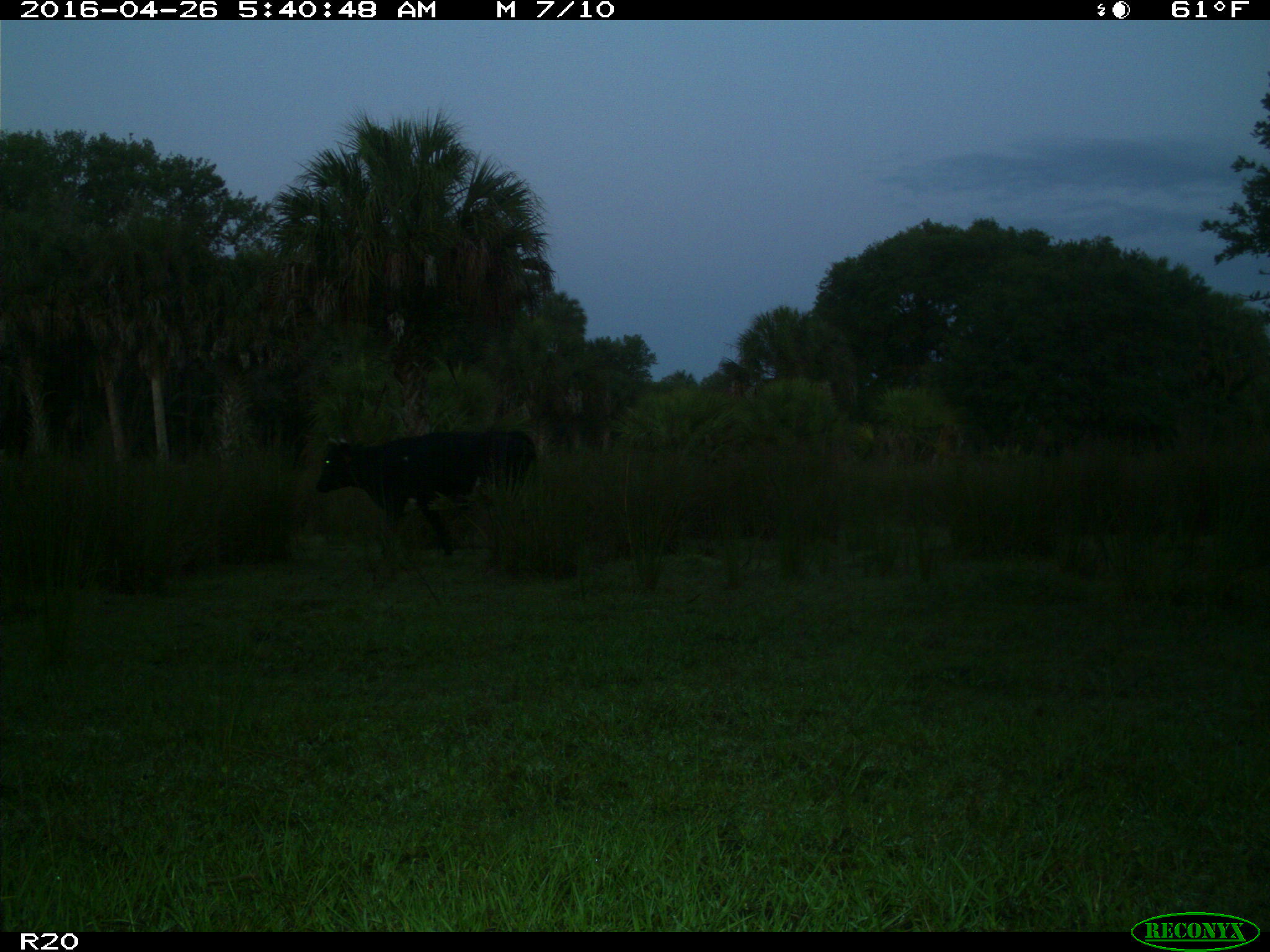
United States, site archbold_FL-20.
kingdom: Animalia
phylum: Chordata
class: Mammalia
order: Artiodactyla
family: Bovidae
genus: Bos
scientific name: Bos taurus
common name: domestic cow